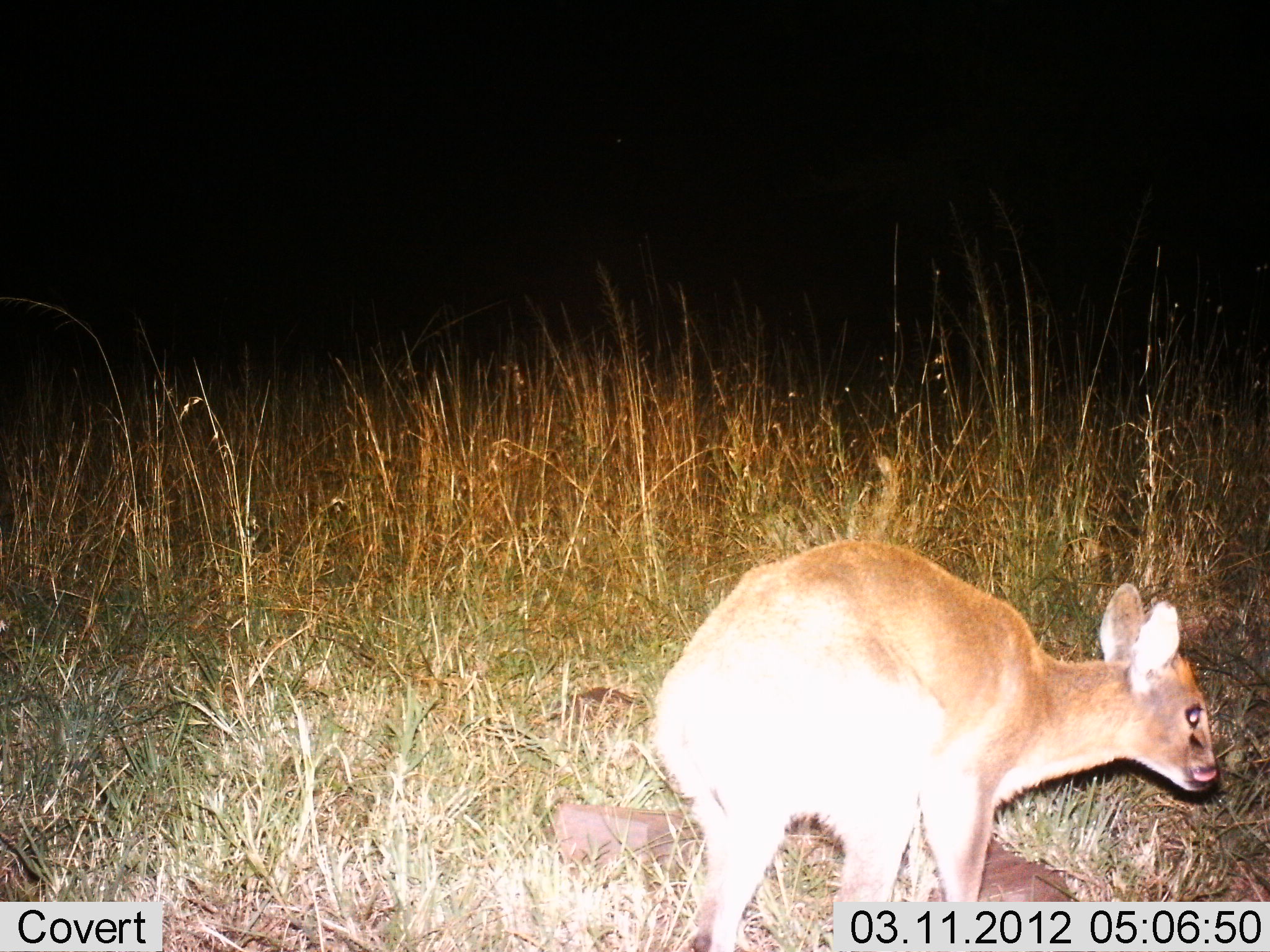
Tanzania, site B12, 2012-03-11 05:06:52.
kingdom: Animalia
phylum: Chordata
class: Mammalia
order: Artiodactyla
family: Bovidae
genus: Madoqua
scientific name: Madoqua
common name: dikdik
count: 1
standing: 79%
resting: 0%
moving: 14%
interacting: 0%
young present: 0%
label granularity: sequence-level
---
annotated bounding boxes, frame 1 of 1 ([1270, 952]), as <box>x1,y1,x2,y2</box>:
animal: <box>649,542,1217,952</box>